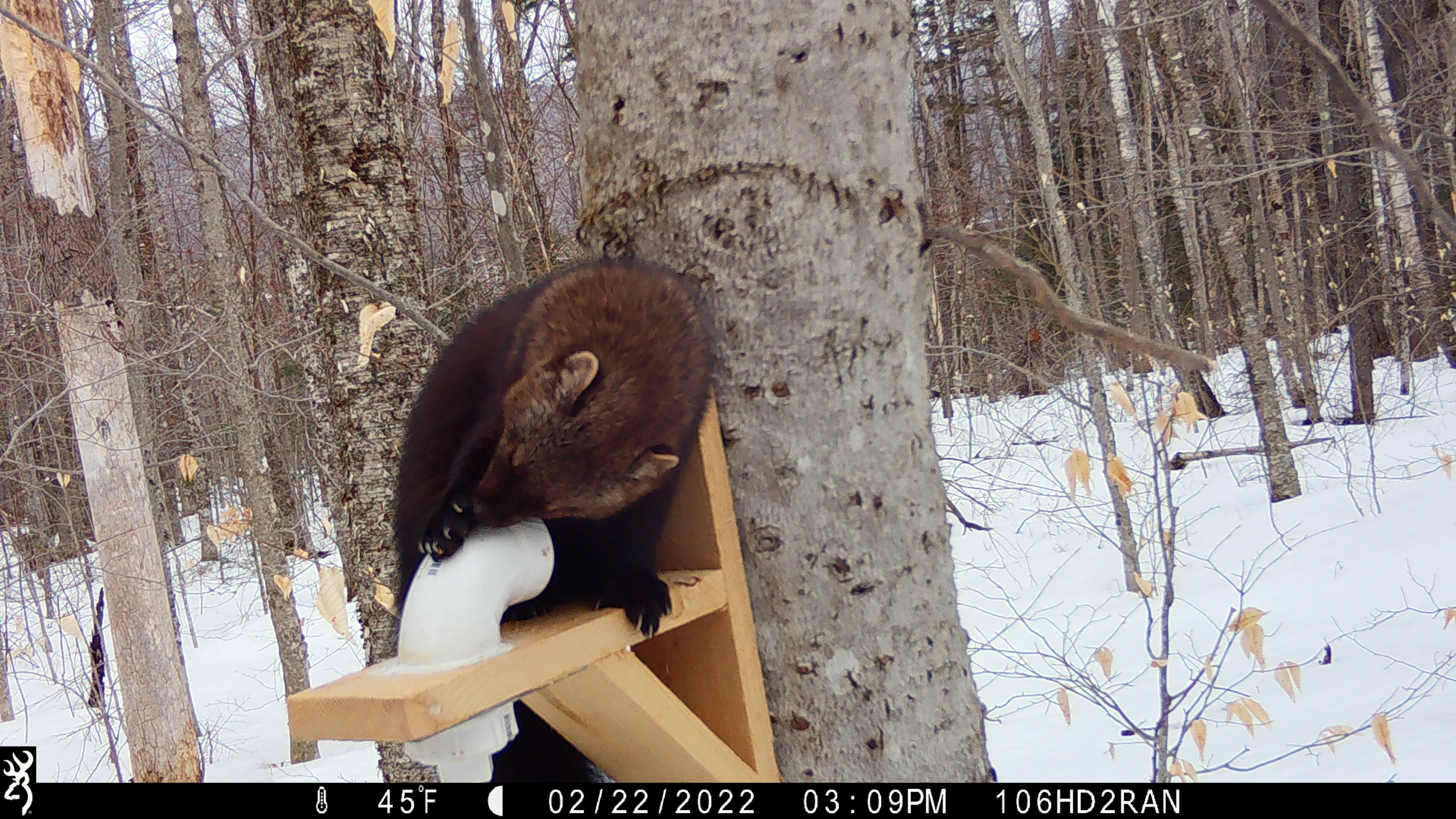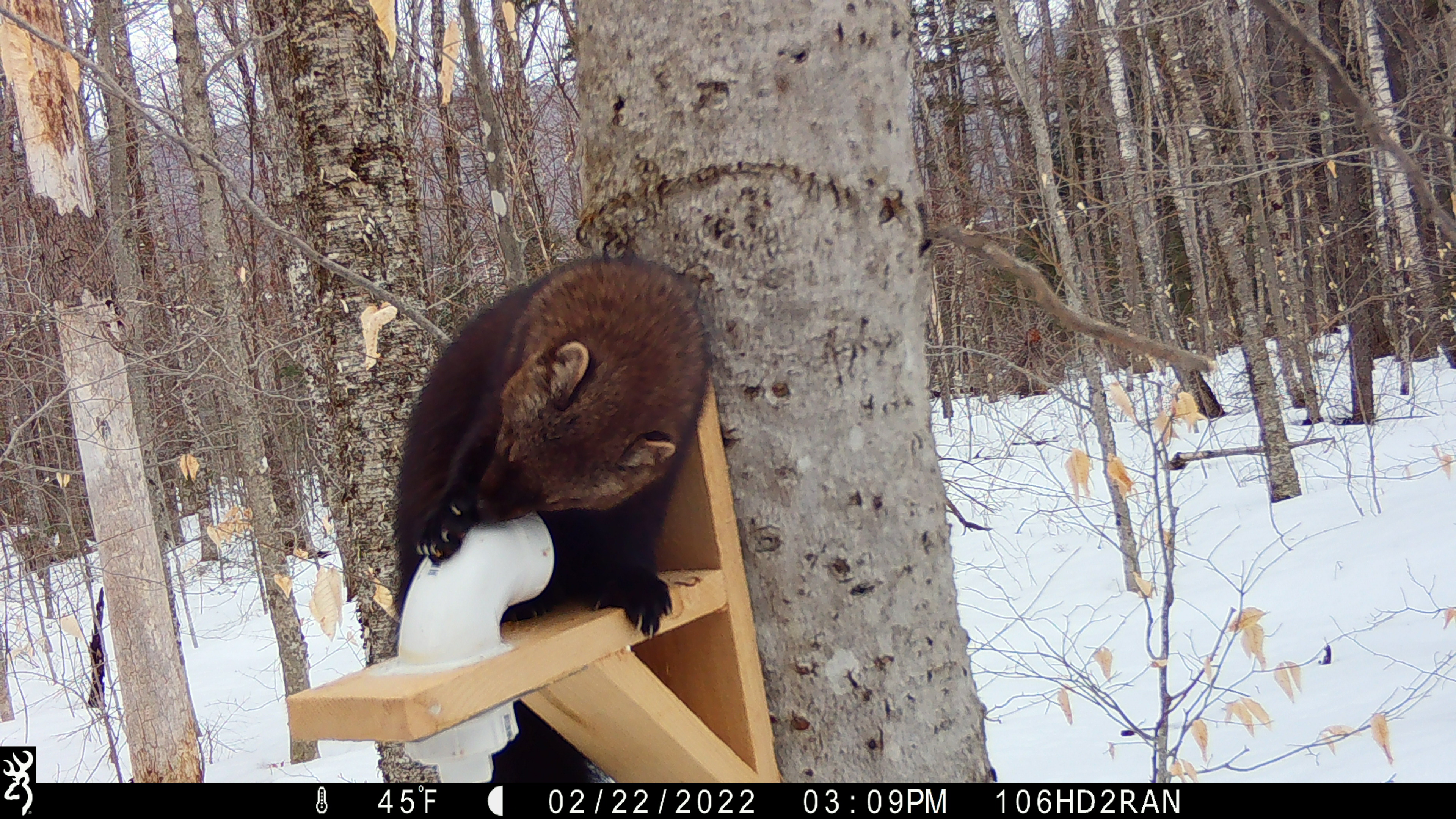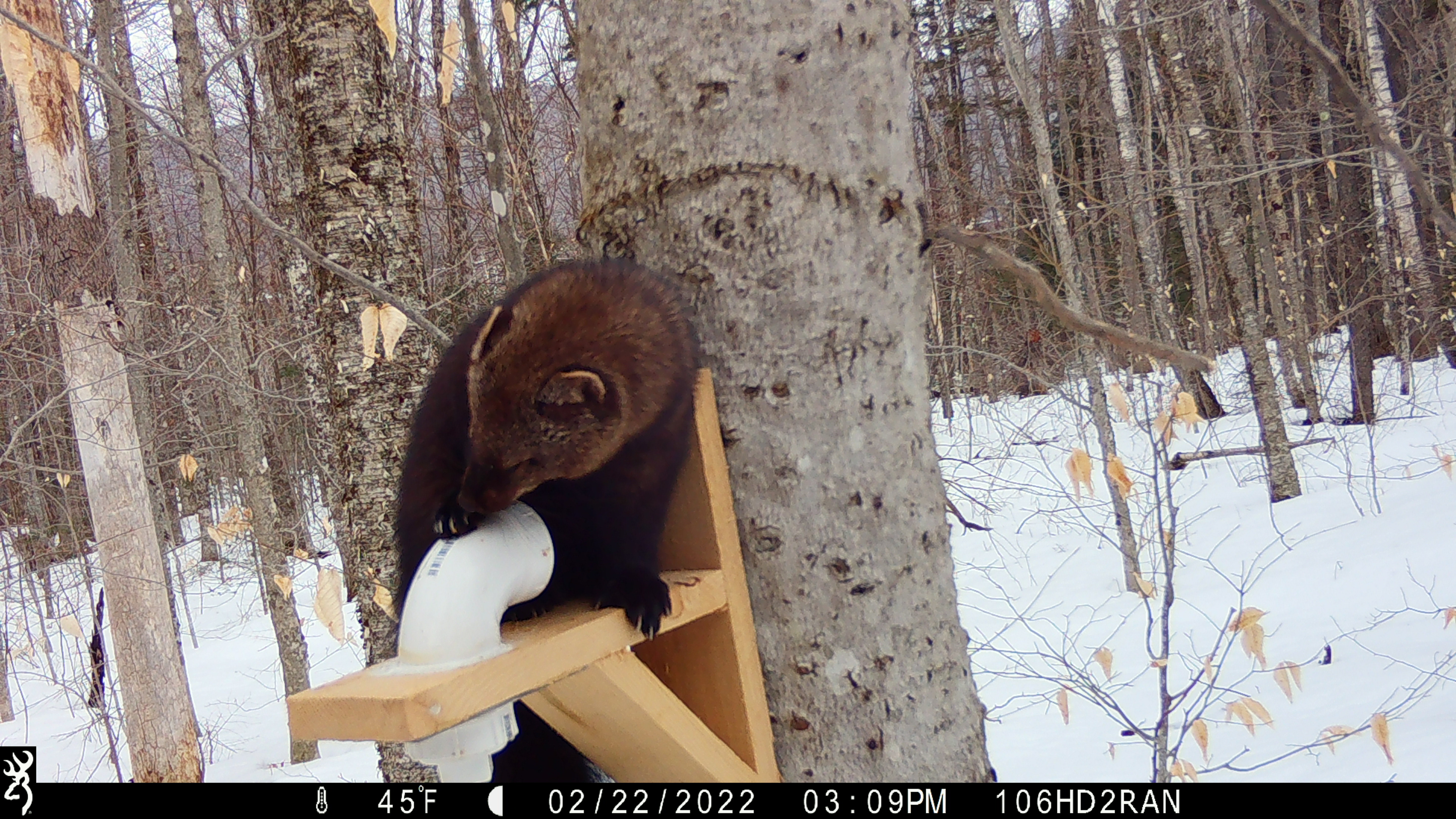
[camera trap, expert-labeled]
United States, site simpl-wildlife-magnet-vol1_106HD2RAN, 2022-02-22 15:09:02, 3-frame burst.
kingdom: Animalia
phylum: Chordata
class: Mammalia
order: Carnivora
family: Mustelidae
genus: Pekania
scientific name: Pekania pennanti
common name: fisher